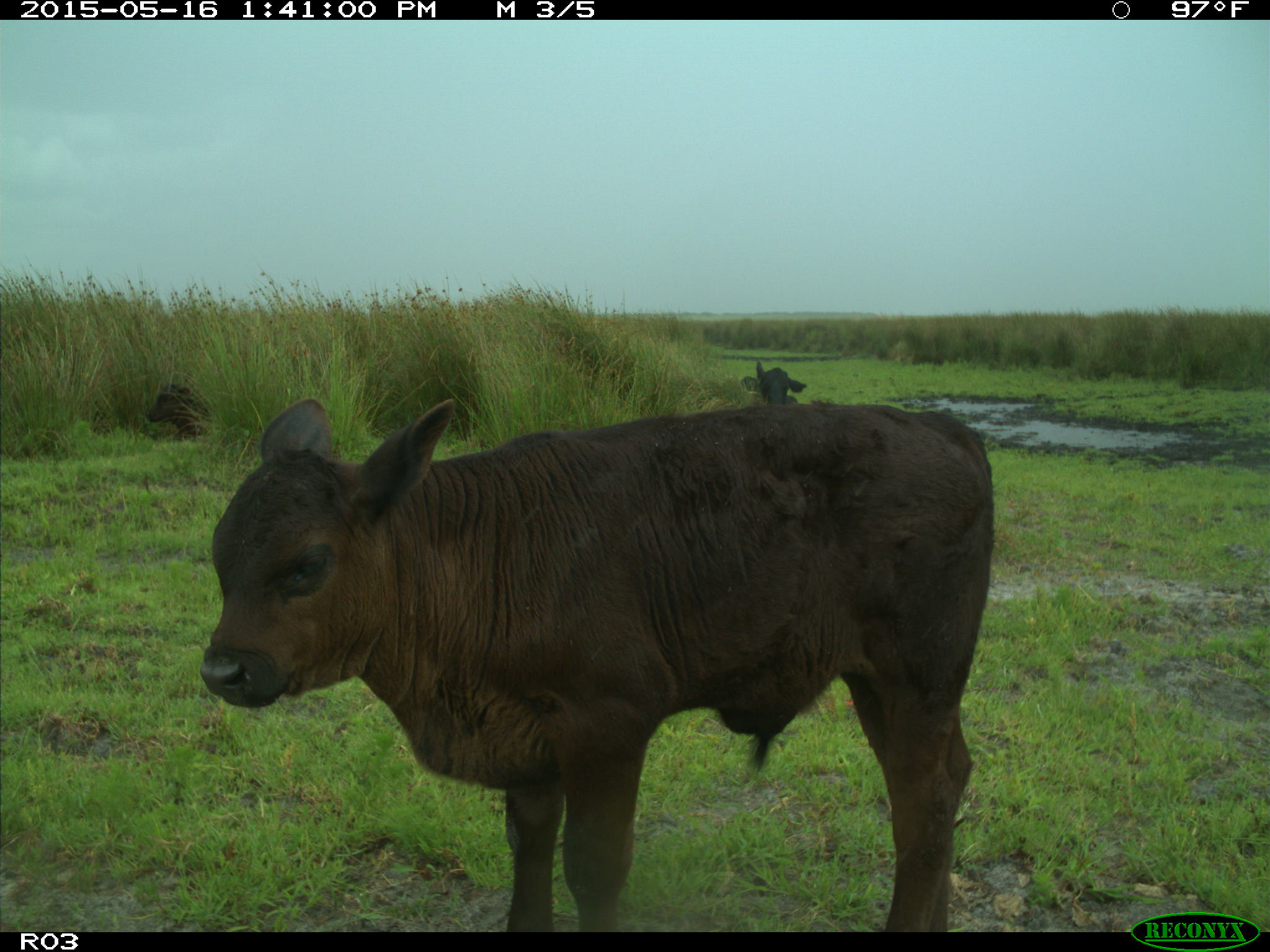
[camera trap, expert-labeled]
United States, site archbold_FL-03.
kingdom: Animalia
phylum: Chordata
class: Mammalia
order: Artiodactyla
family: Bovidae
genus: Bos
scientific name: Bos taurus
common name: domestic cow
Bos taurus (domestic cow).